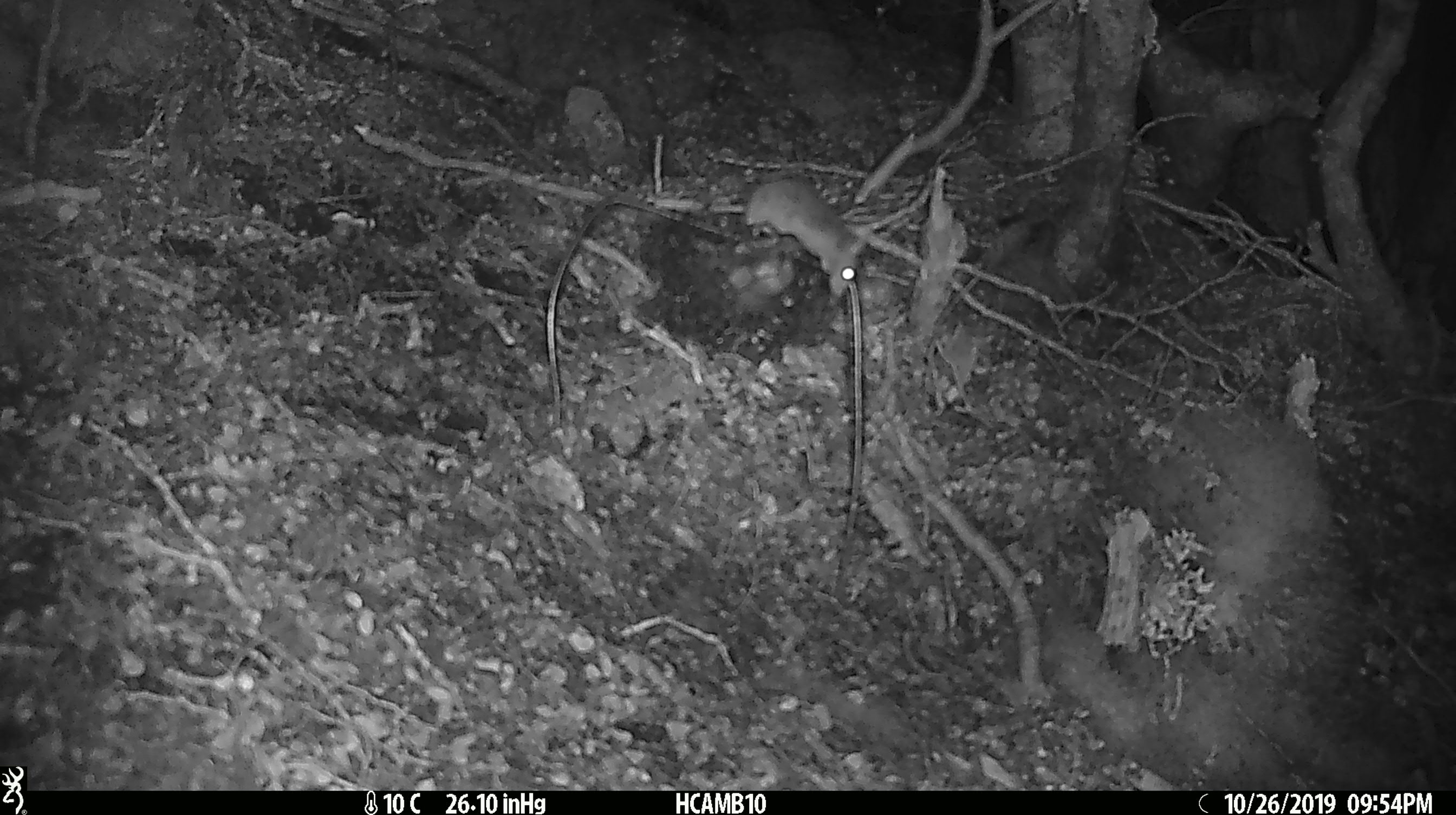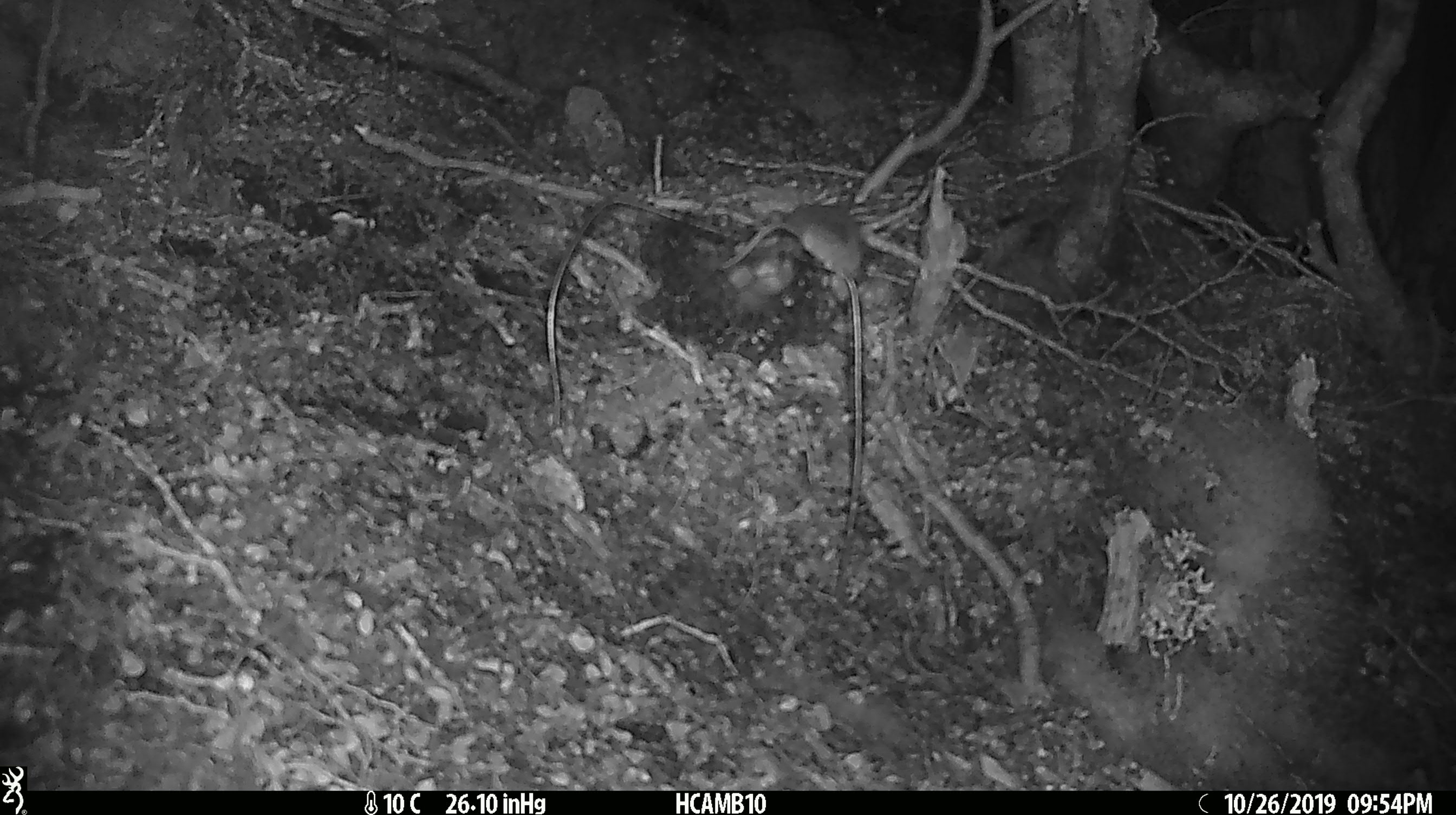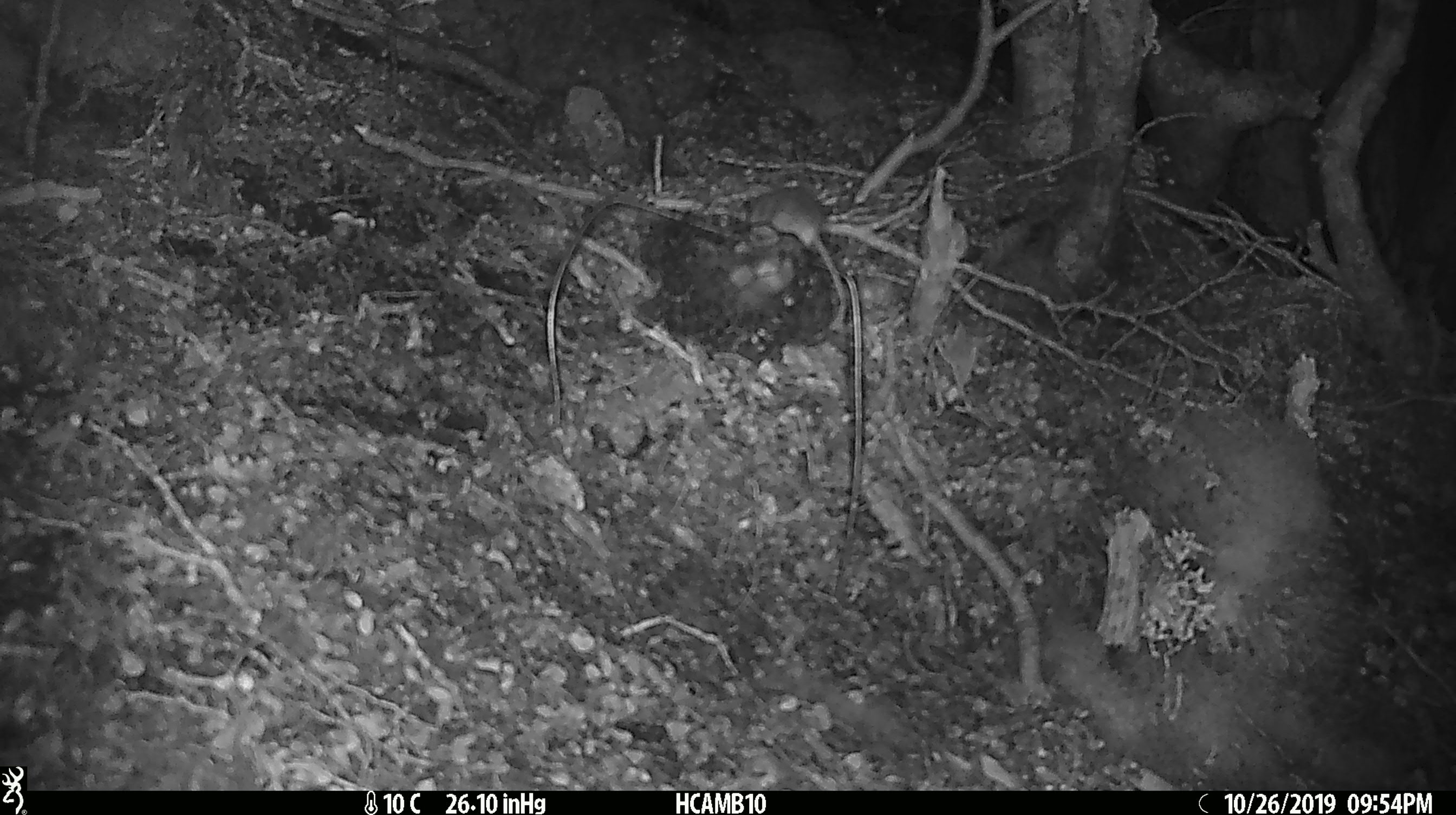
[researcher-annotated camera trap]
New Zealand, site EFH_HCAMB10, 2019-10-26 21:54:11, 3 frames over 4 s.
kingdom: Animalia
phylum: Chordata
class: Mammalia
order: Rodentia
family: Muridae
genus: Mus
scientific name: Mus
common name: mouse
Mouse (Mus).